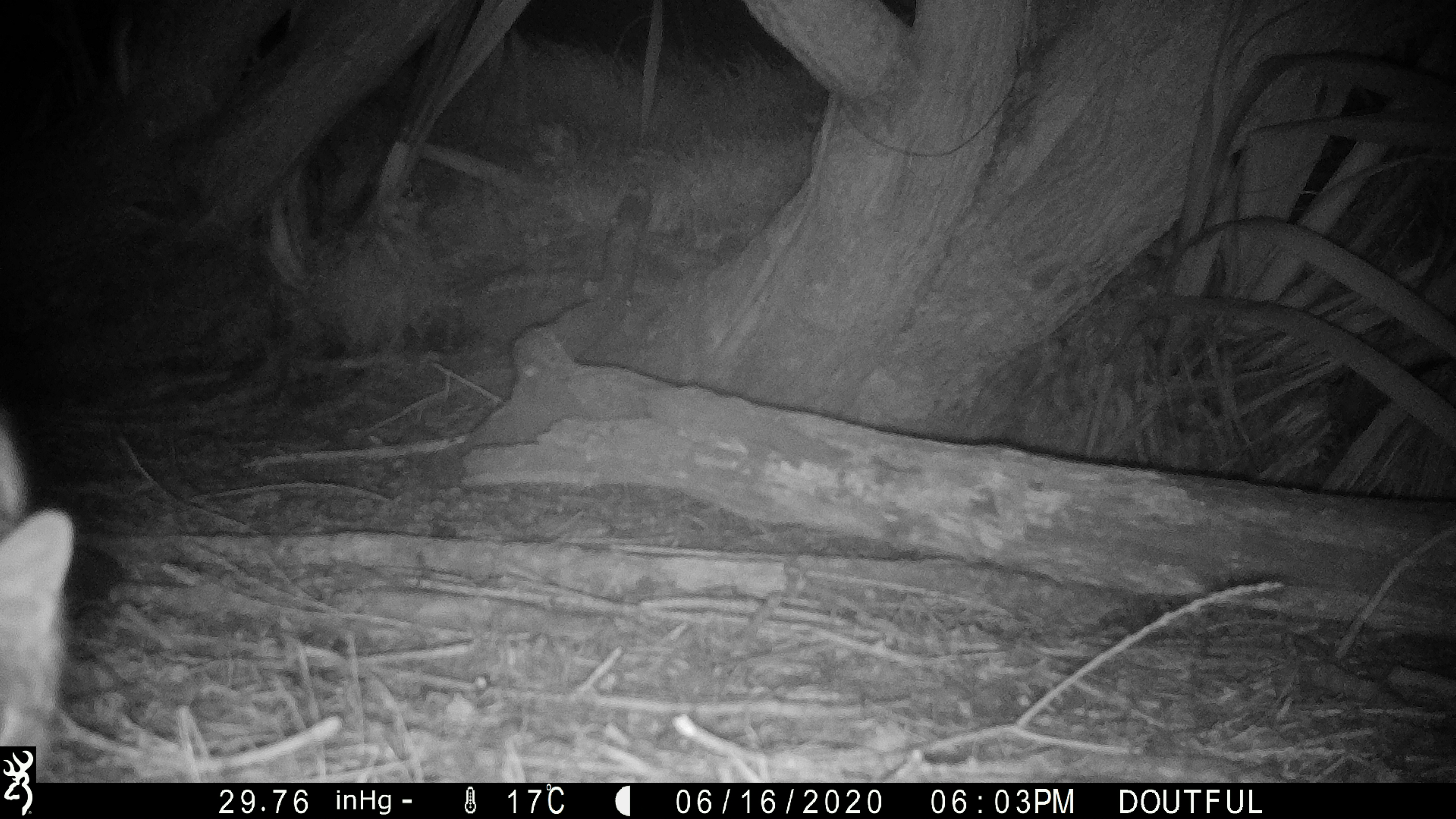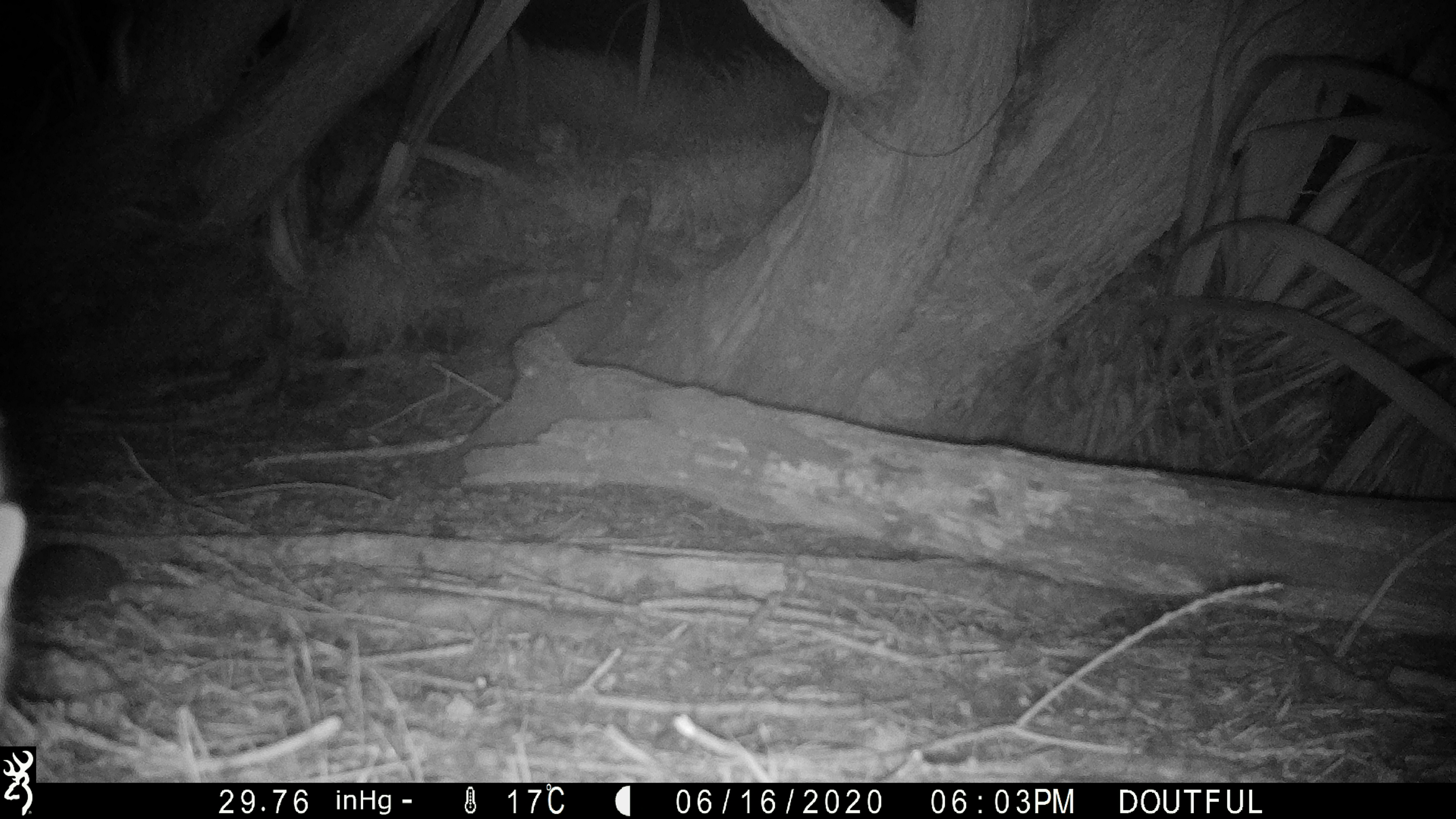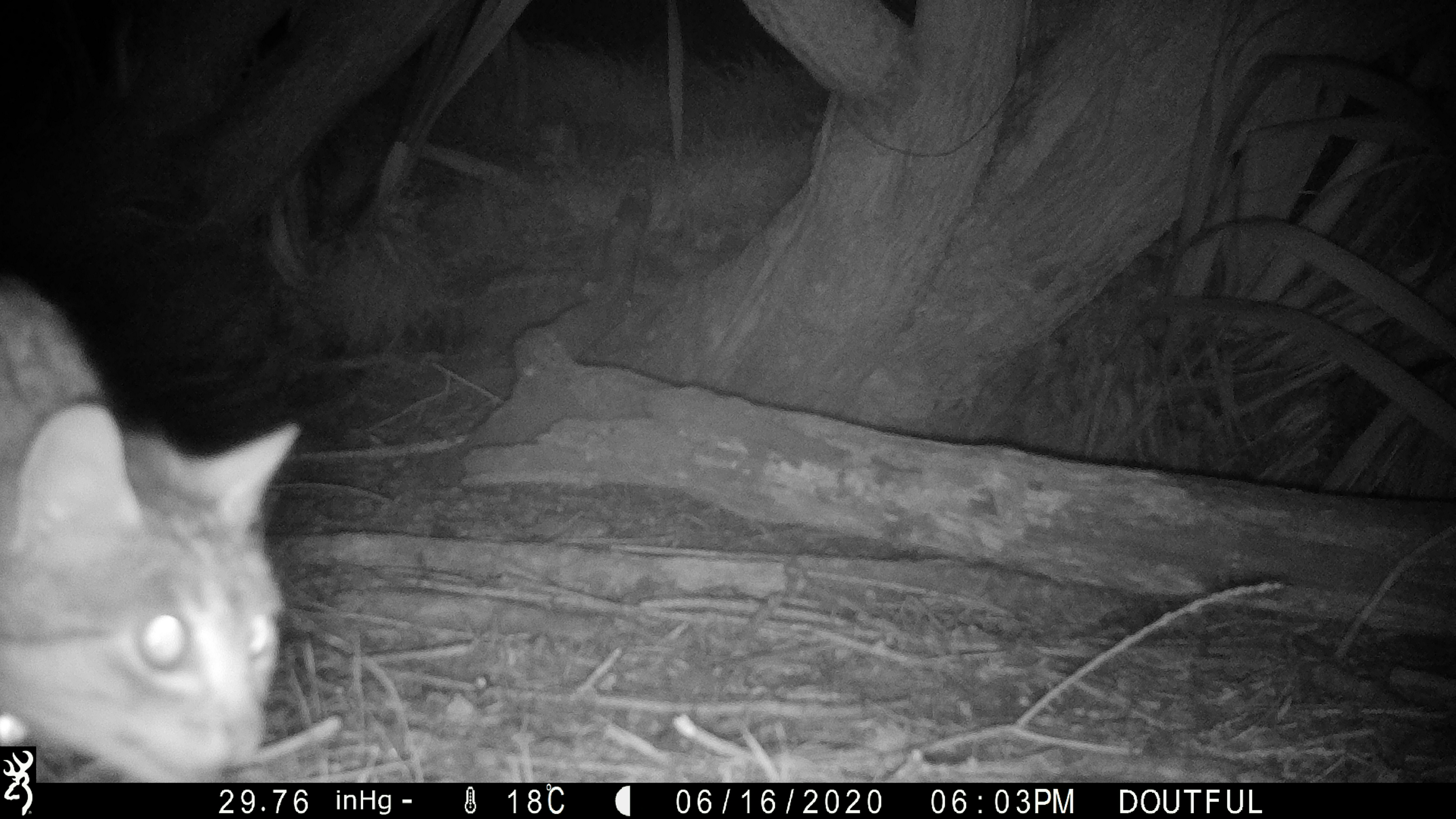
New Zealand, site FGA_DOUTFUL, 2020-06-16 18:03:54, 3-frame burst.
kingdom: Animalia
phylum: Chordata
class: Mammalia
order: Carnivora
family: Felidae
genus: Felis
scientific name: Felis catus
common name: domestic cat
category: cat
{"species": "cat (domestic cat) (Felis catus)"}